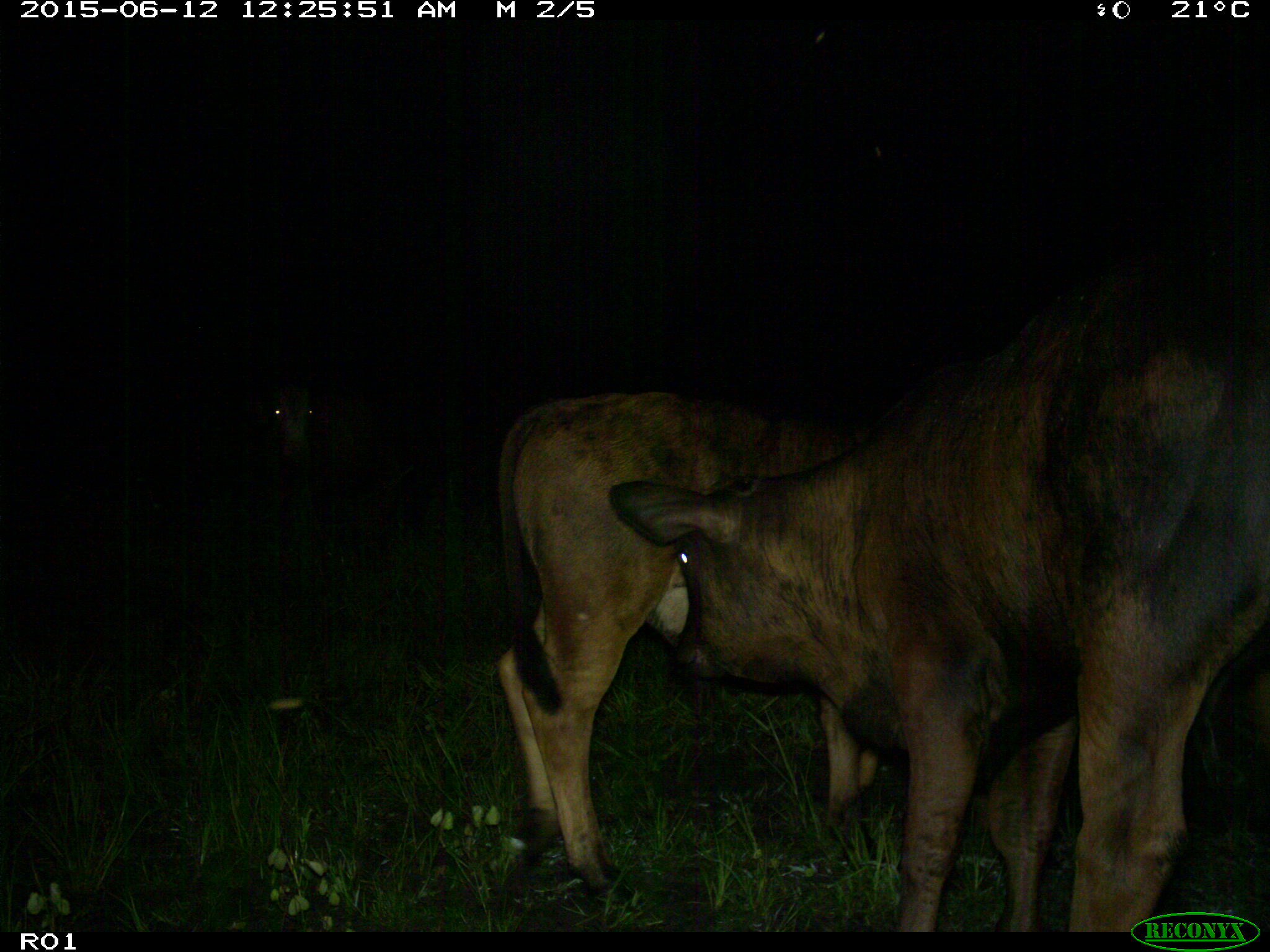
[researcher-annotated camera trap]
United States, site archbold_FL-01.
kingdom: Animalia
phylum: Chordata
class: Mammalia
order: Artiodactyla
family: Bovidae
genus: Bos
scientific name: Bos taurus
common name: domestic cow